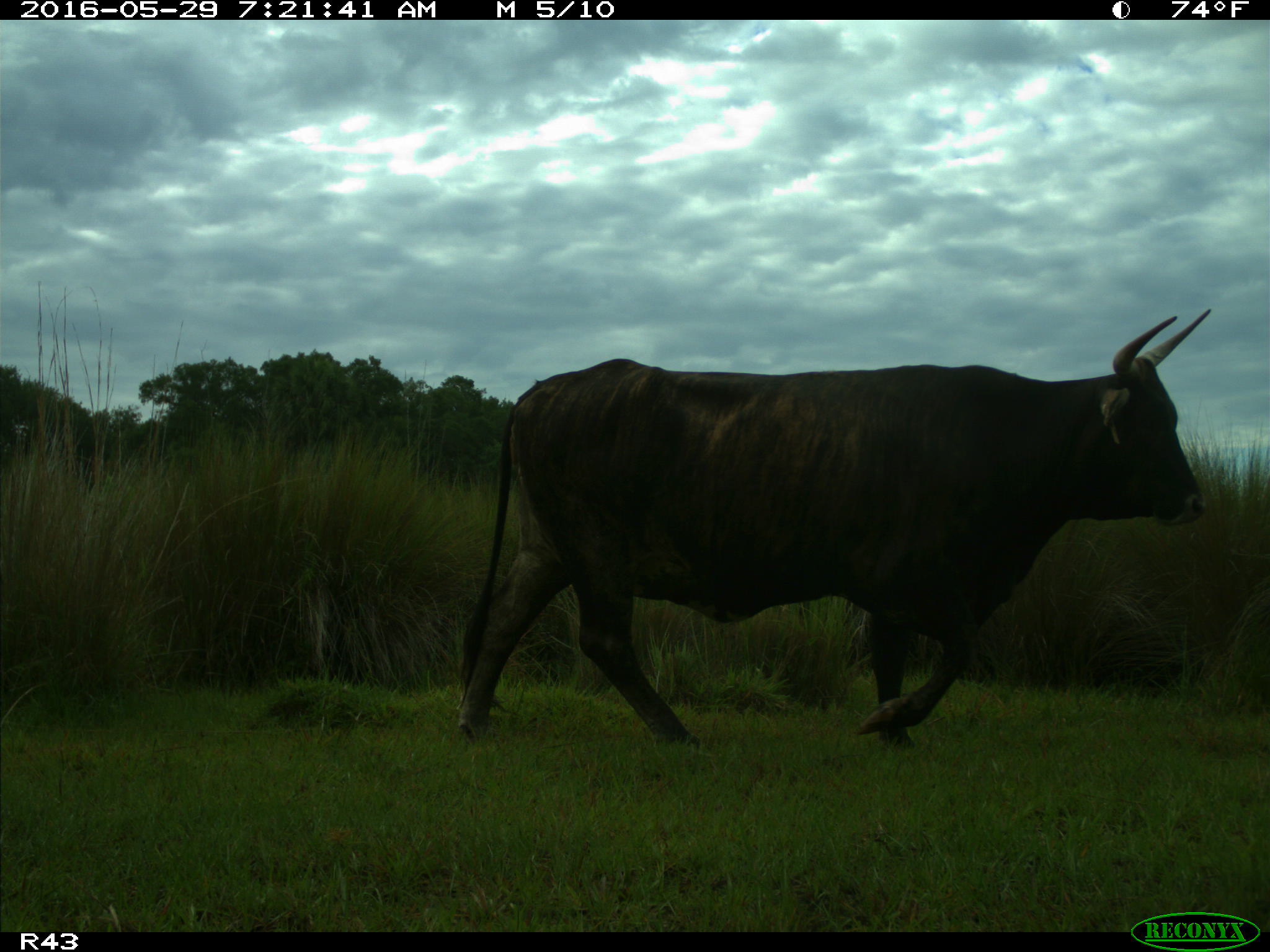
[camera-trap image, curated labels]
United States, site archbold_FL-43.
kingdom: Animalia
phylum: Chordata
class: Mammalia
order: Artiodactyla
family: Bovidae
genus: Bos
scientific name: Bos taurus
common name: domestic cow